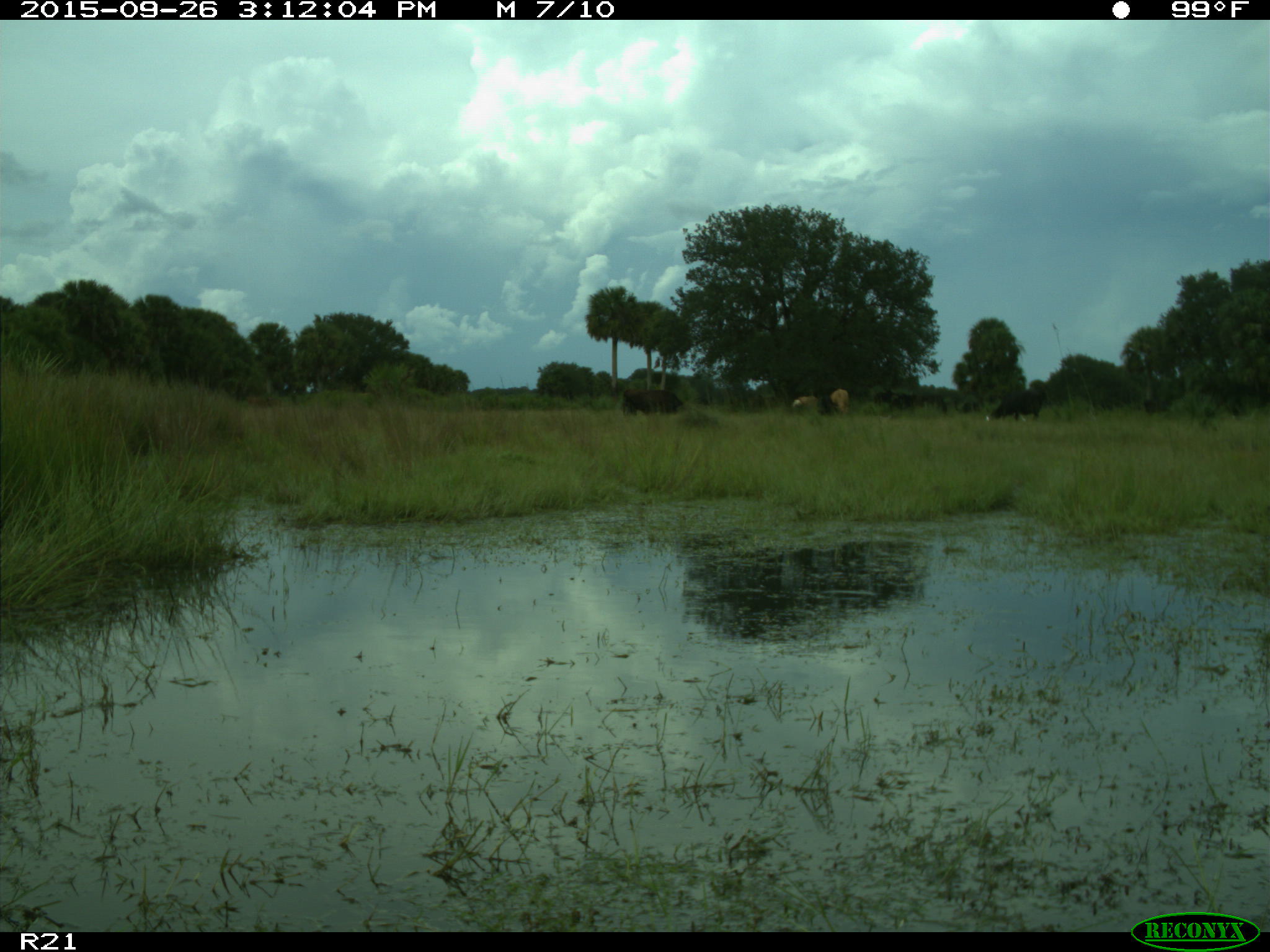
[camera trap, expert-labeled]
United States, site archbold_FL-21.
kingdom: Animalia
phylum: Chordata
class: Mammalia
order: Artiodactyla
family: Bovidae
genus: Bos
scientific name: Bos taurus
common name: domestic cow